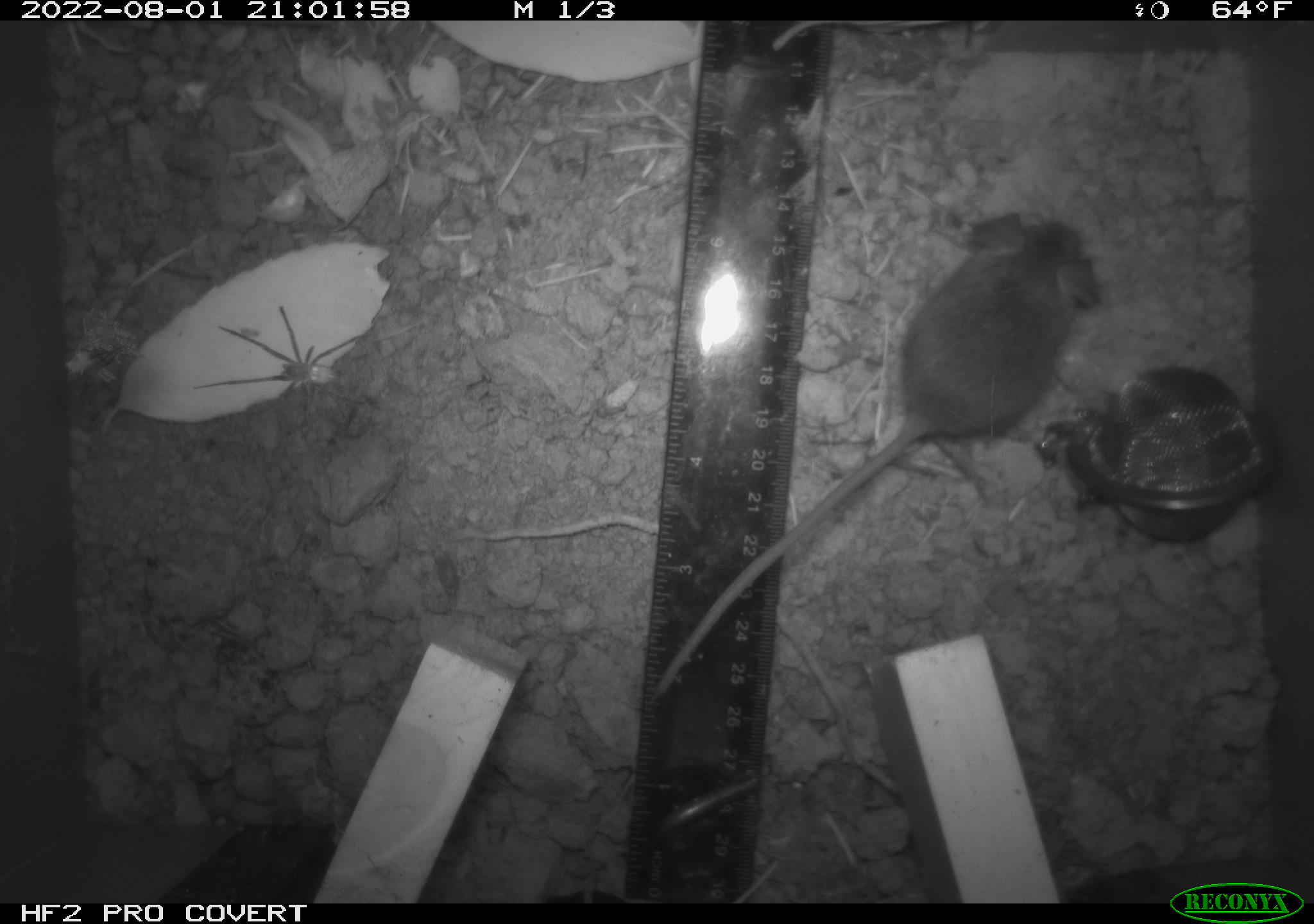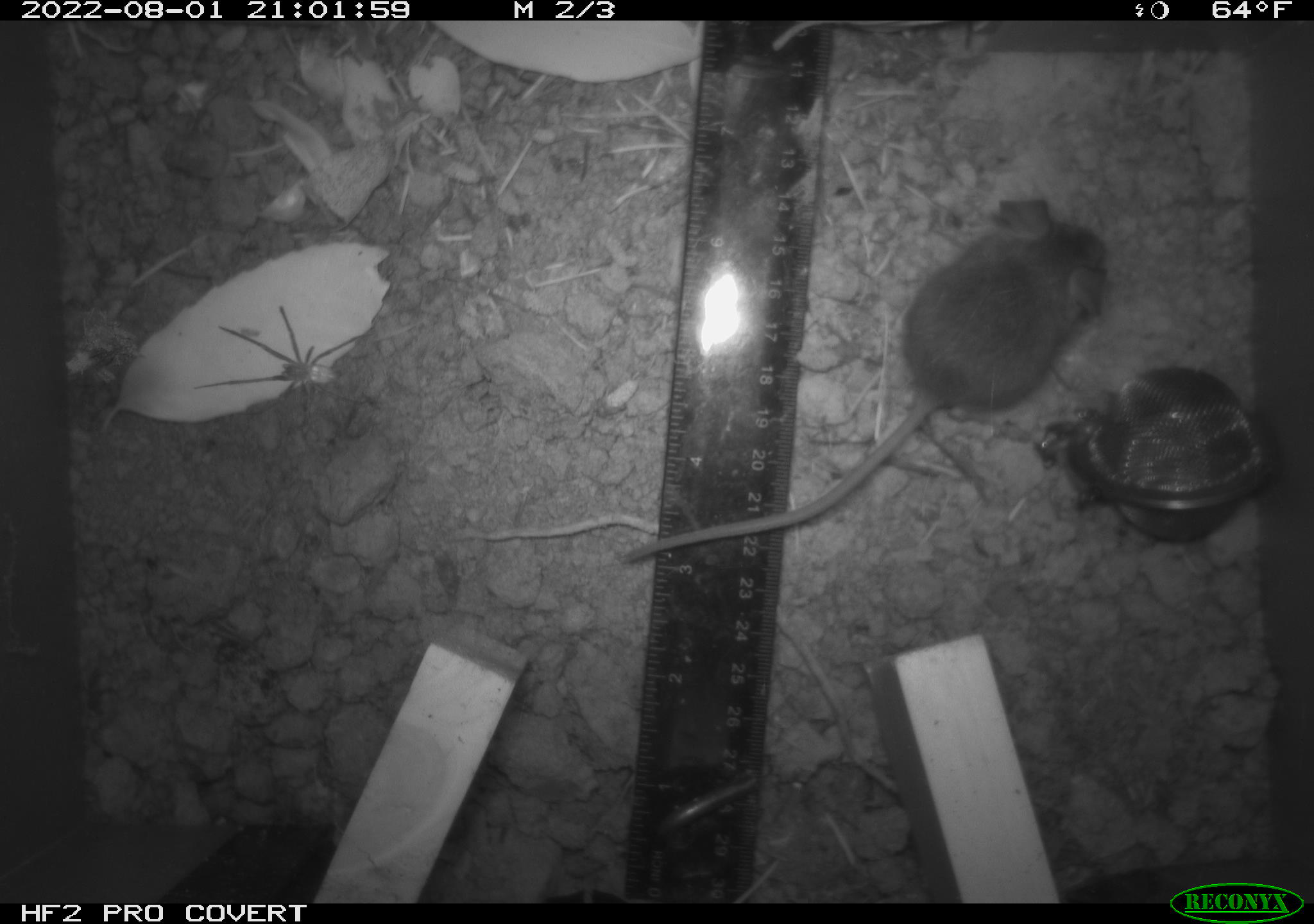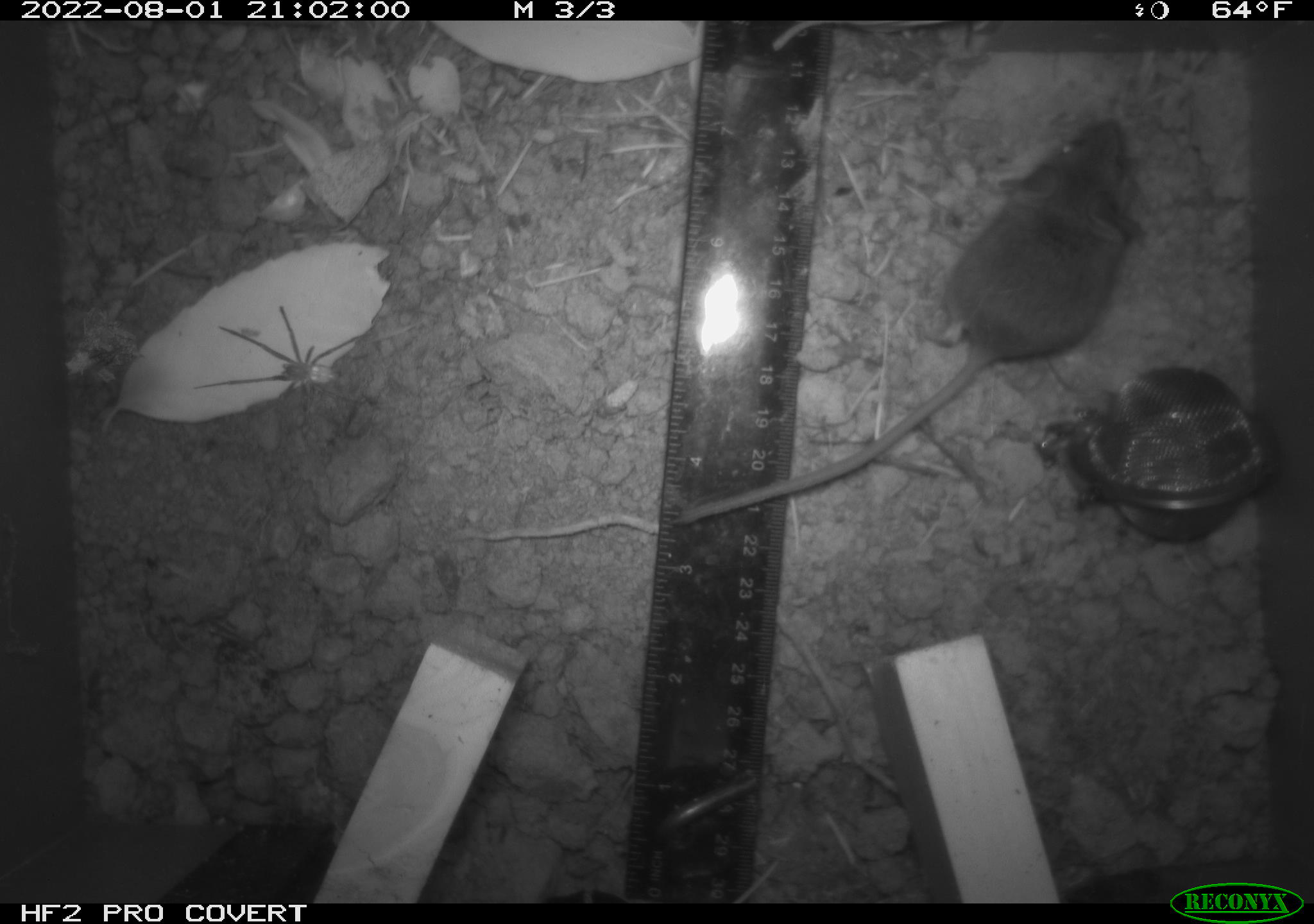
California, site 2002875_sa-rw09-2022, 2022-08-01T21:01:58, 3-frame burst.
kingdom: Animalia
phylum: Arthropoda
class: Arachnida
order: Araneae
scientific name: Araneae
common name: spider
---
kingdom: Animalia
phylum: Chordata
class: Mammalia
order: Rodentia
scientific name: Rodentia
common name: rodent